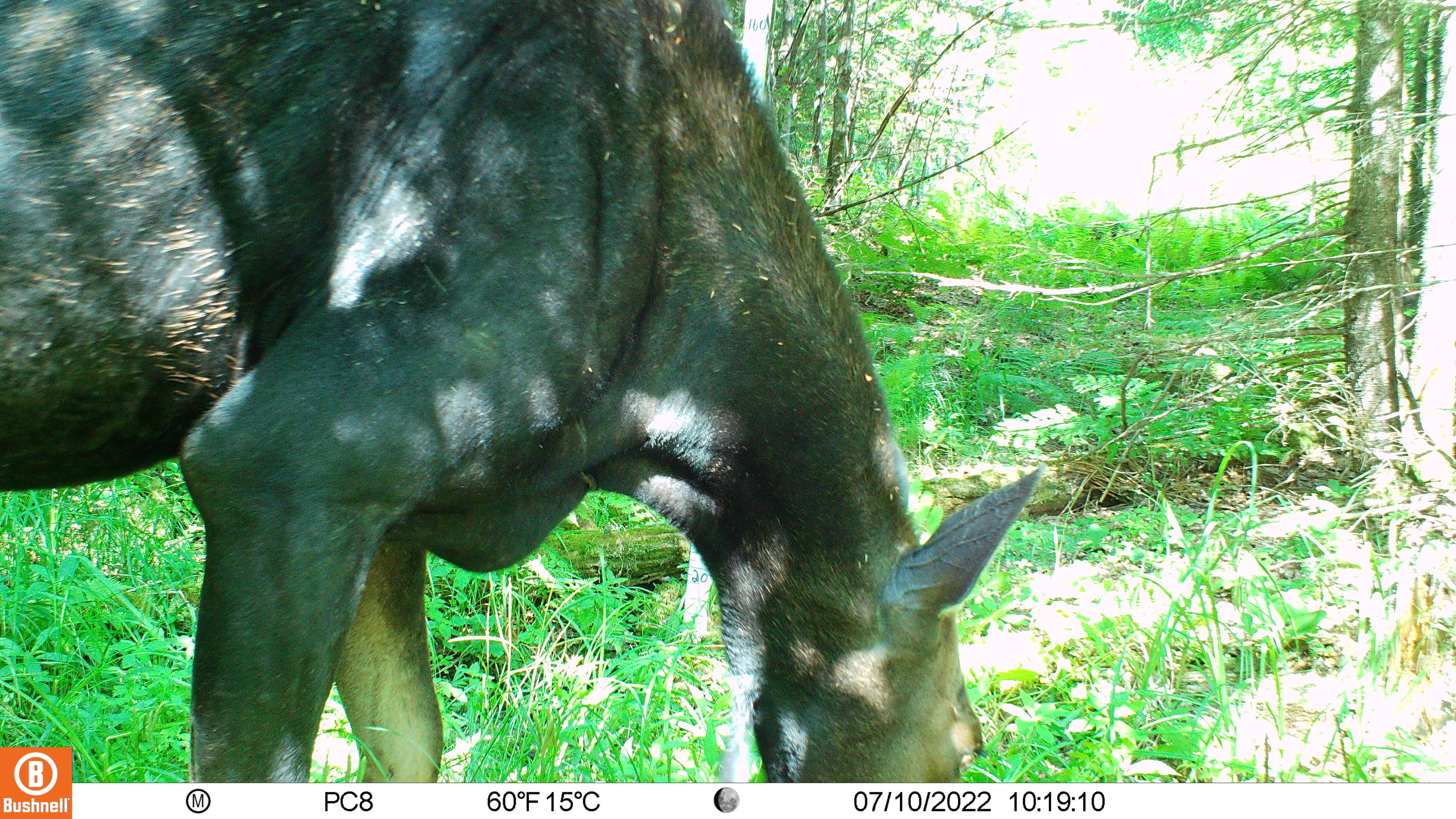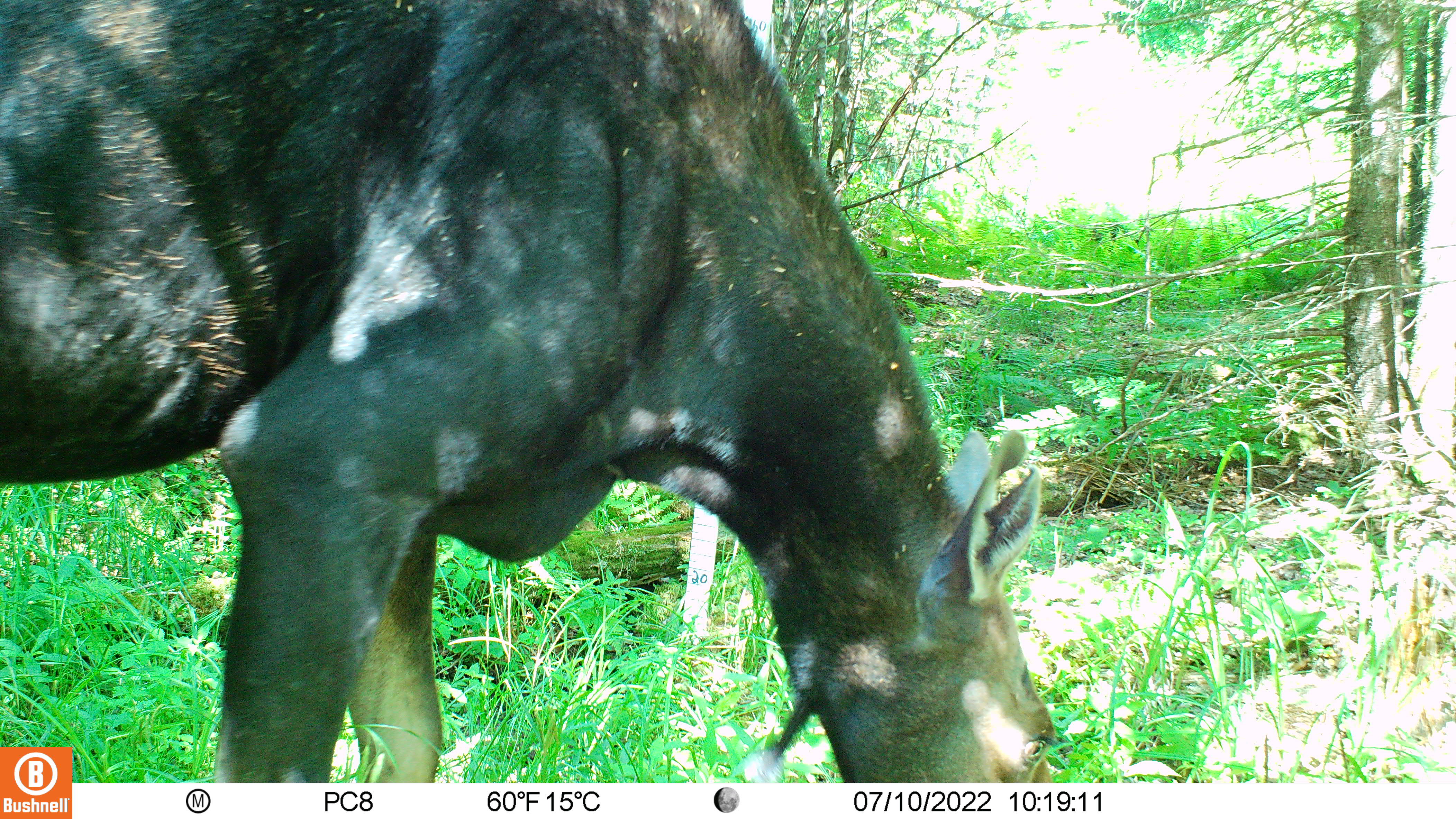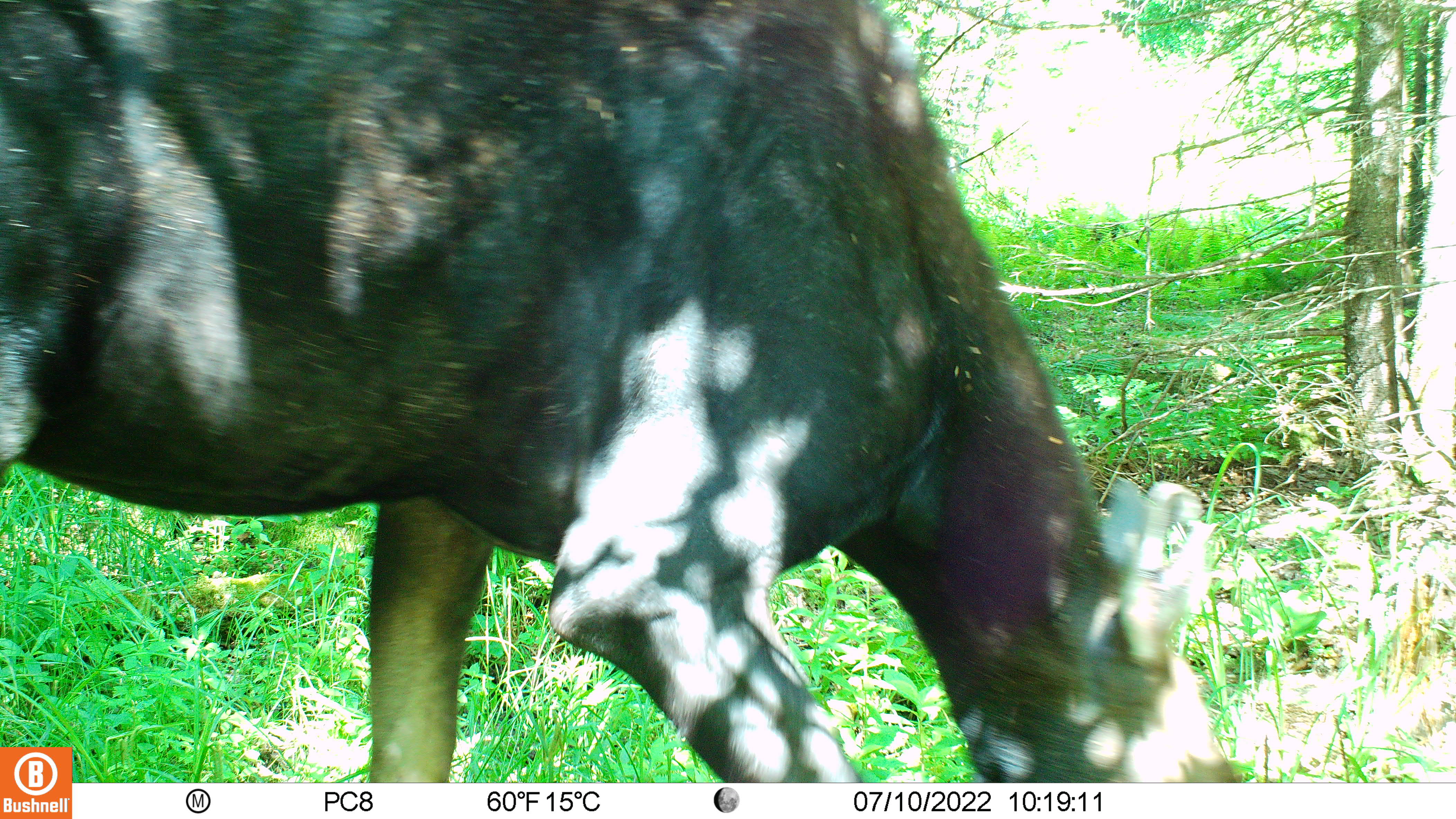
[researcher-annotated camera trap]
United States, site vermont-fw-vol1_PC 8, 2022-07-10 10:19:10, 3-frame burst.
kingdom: Animalia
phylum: Chordata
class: Mammalia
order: Artiodactyla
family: Cervidae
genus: Alces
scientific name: Alces alces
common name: moose